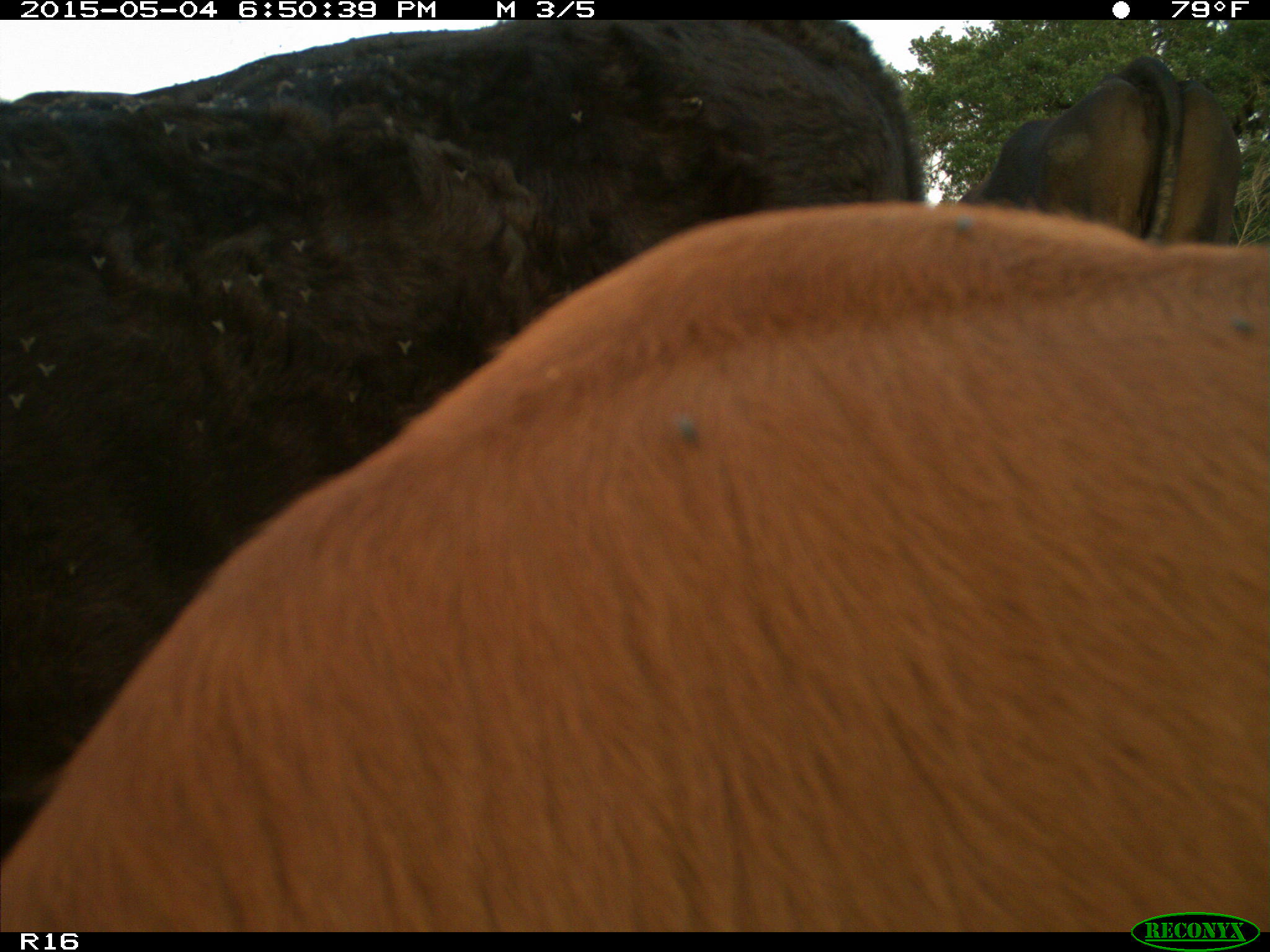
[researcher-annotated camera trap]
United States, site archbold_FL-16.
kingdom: Animalia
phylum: Chordata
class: Mammalia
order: Artiodactyla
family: Bovidae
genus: Bos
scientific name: Bos taurus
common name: domestic cow